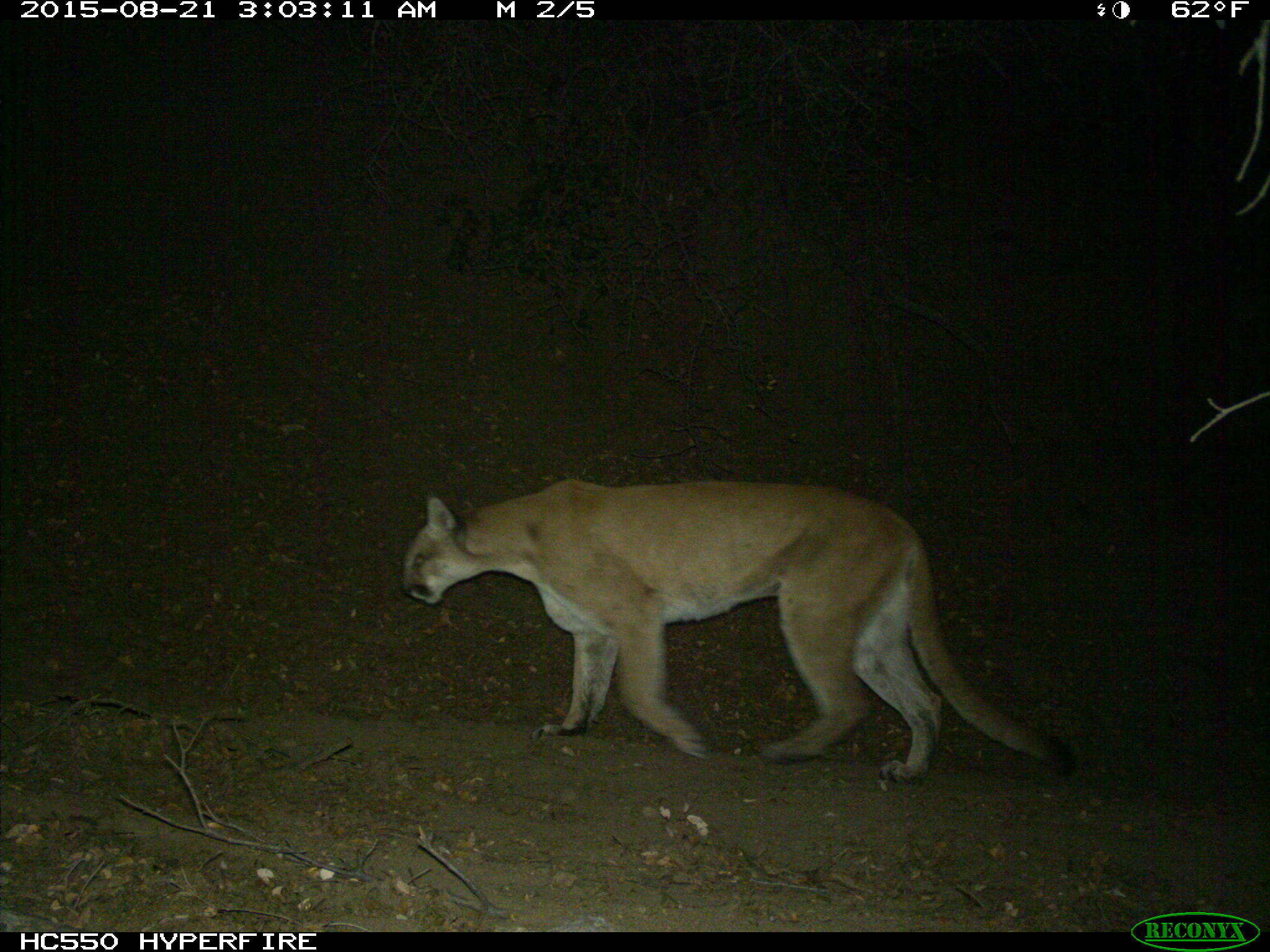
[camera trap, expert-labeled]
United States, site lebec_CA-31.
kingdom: Animalia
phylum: Chordata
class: Mammalia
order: Carnivora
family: Felidae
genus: Puma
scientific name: Puma concolor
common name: mountain lion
Puma concolor (mountain lion).